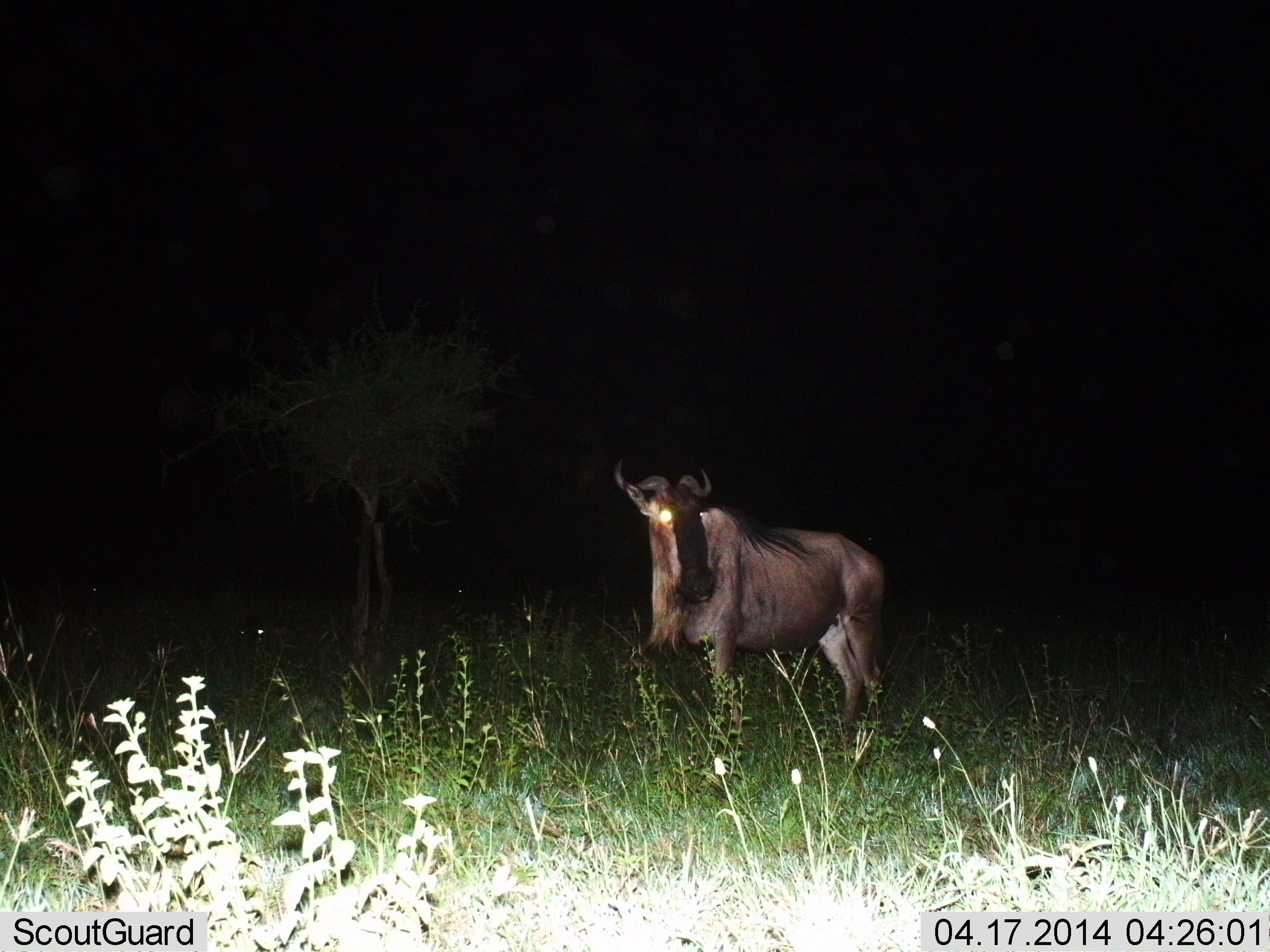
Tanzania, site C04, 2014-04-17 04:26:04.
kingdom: Animalia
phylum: Chordata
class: Mammalia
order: Artiodactyla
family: Bovidae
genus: Connochaetes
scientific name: Connochaetes taurinus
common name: blue wildebeest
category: wildebeest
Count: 1.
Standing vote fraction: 90%.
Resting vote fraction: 0%.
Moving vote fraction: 10%.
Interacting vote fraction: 0%.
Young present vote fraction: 0%.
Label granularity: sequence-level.